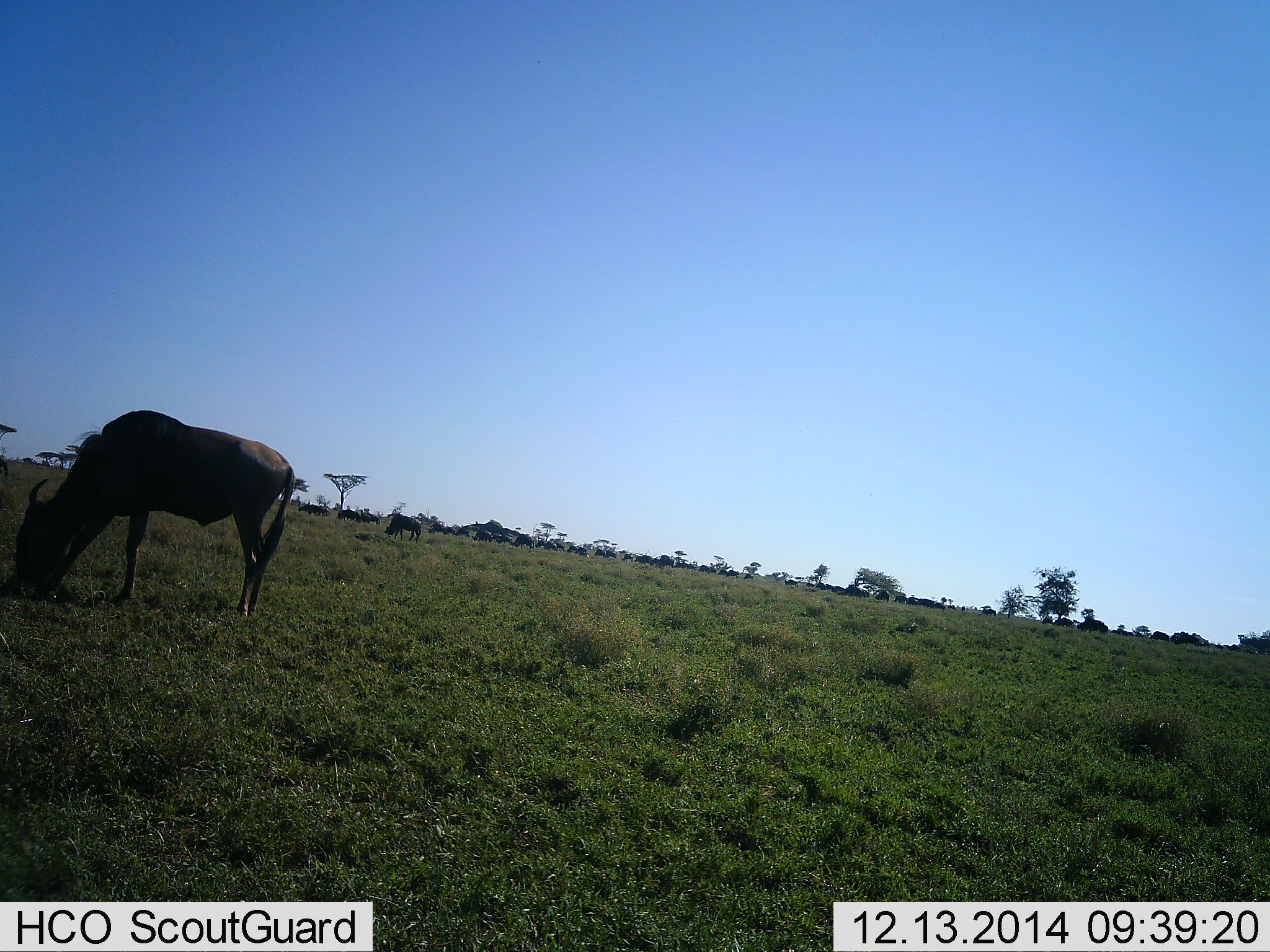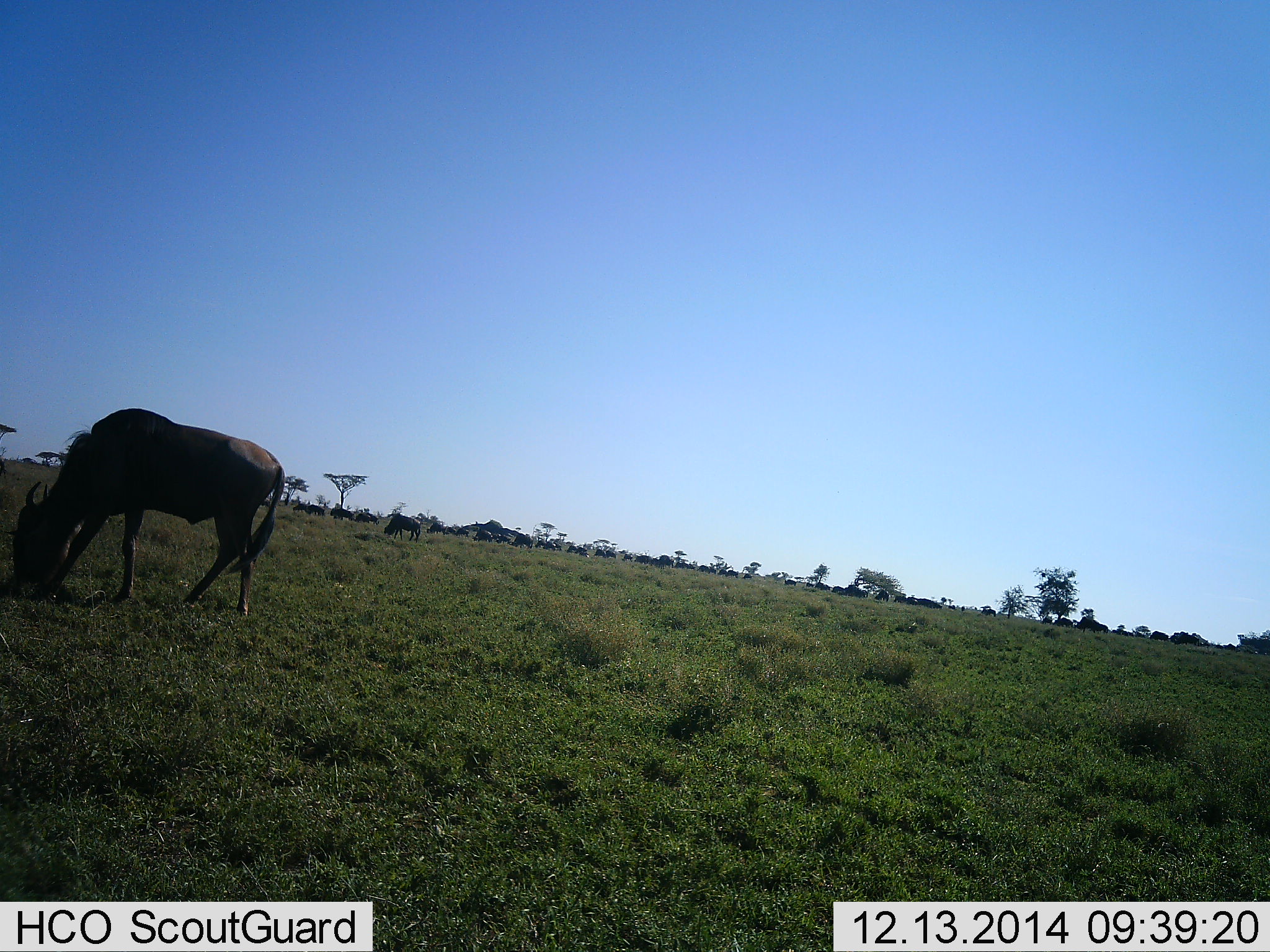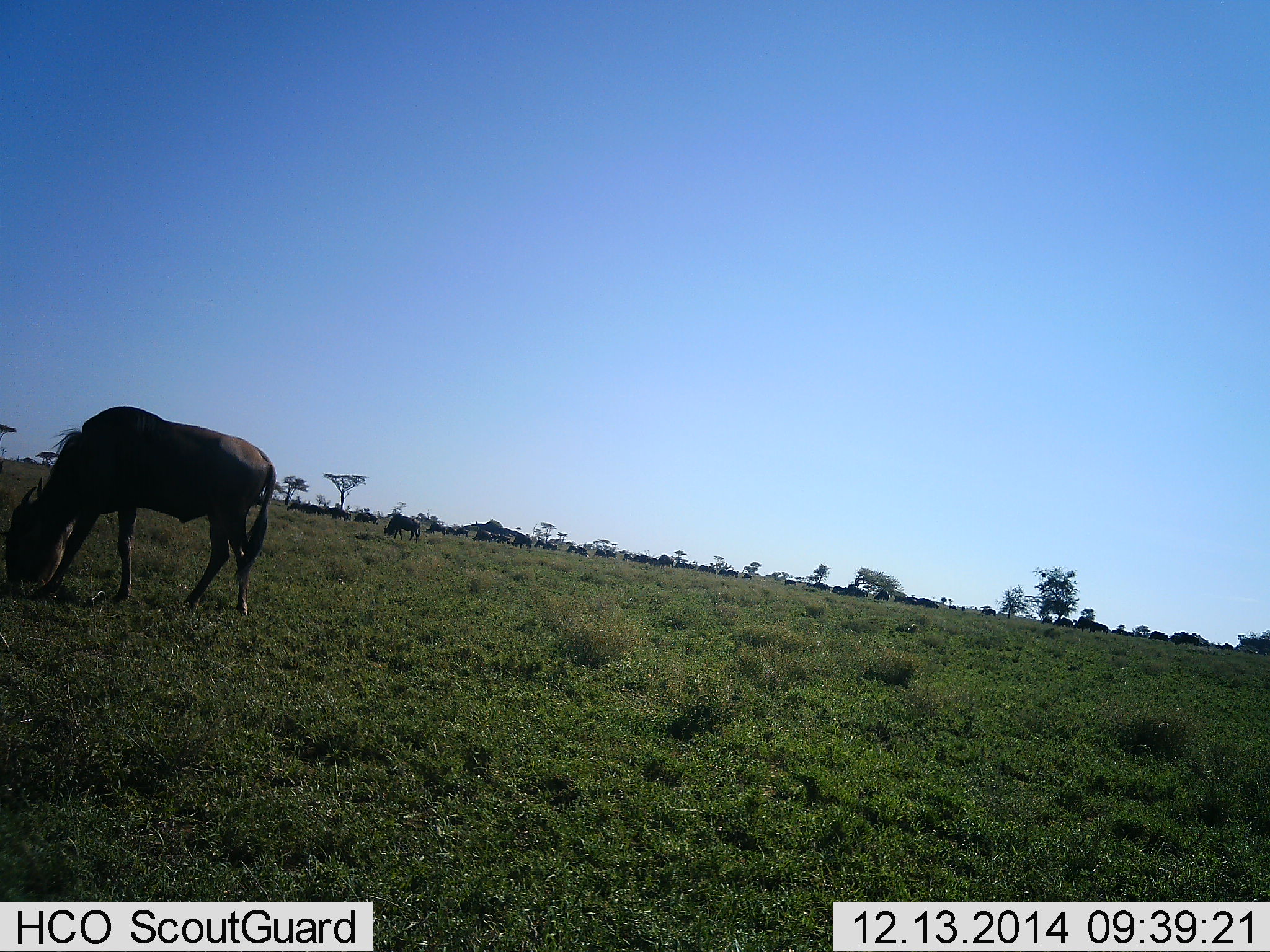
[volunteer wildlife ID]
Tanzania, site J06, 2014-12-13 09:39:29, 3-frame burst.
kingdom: Animalia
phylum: Chordata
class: Mammalia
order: Artiodactyla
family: Bovidae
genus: Connochaetes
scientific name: Connochaetes taurinus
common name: blue wildebeest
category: wildebeest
Wildebeest (blue wildebeest) (Connochaetes taurinus), count 11-50. Behavior (volunteer vote fractions): standing 60%, resting 0%, moving 40%, interacting 0%. Young present (vote fraction): 0%. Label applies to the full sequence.